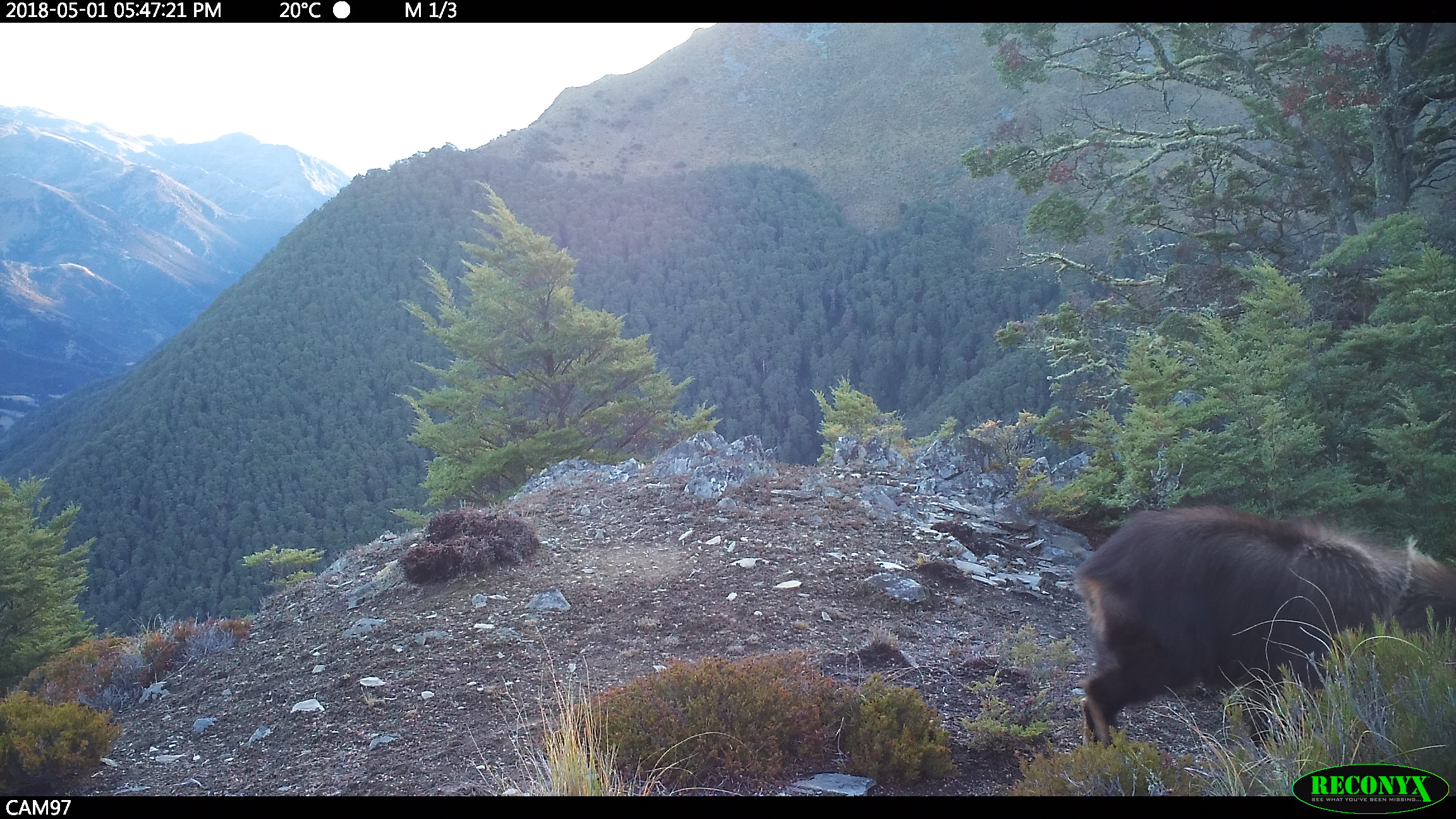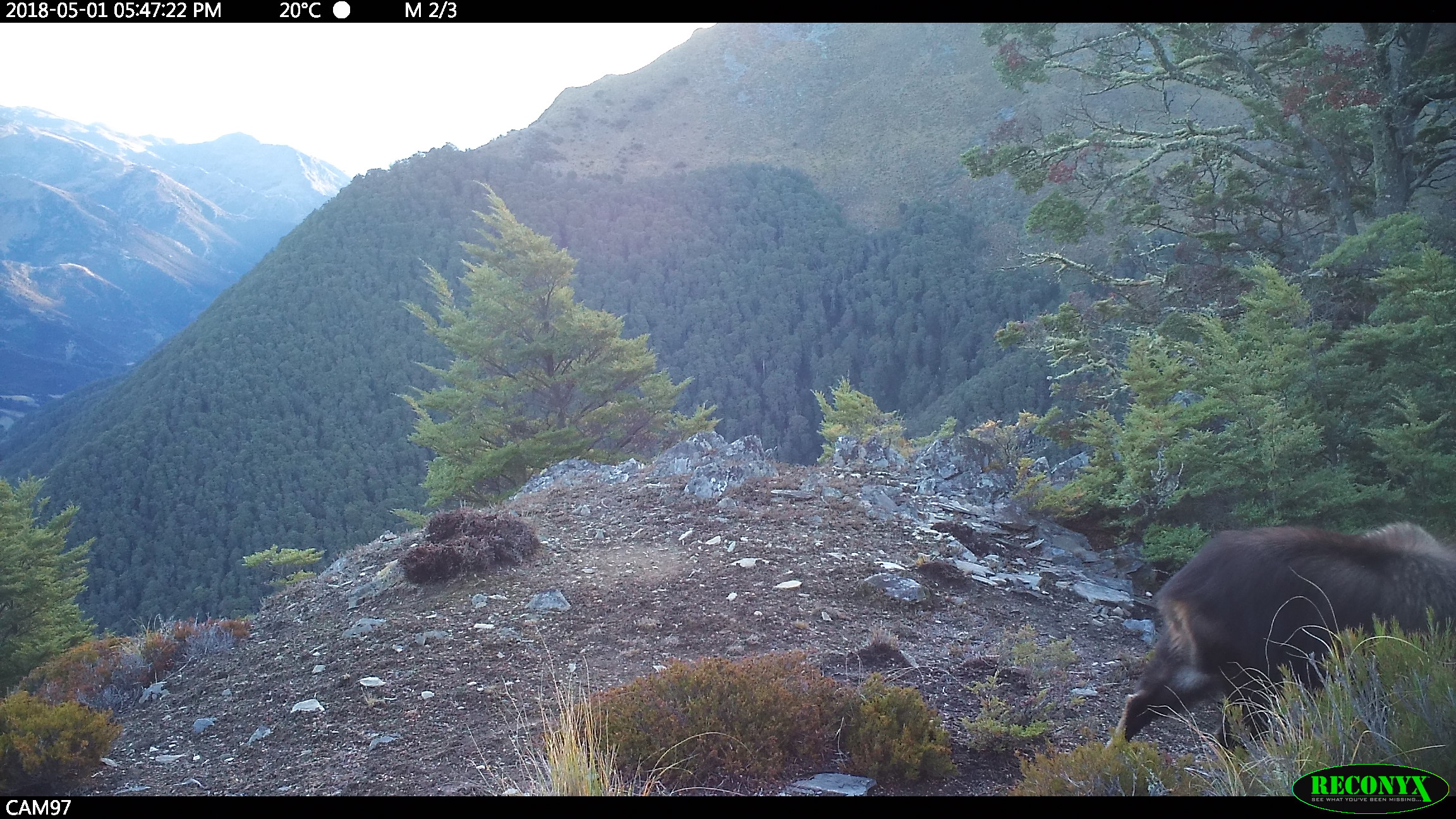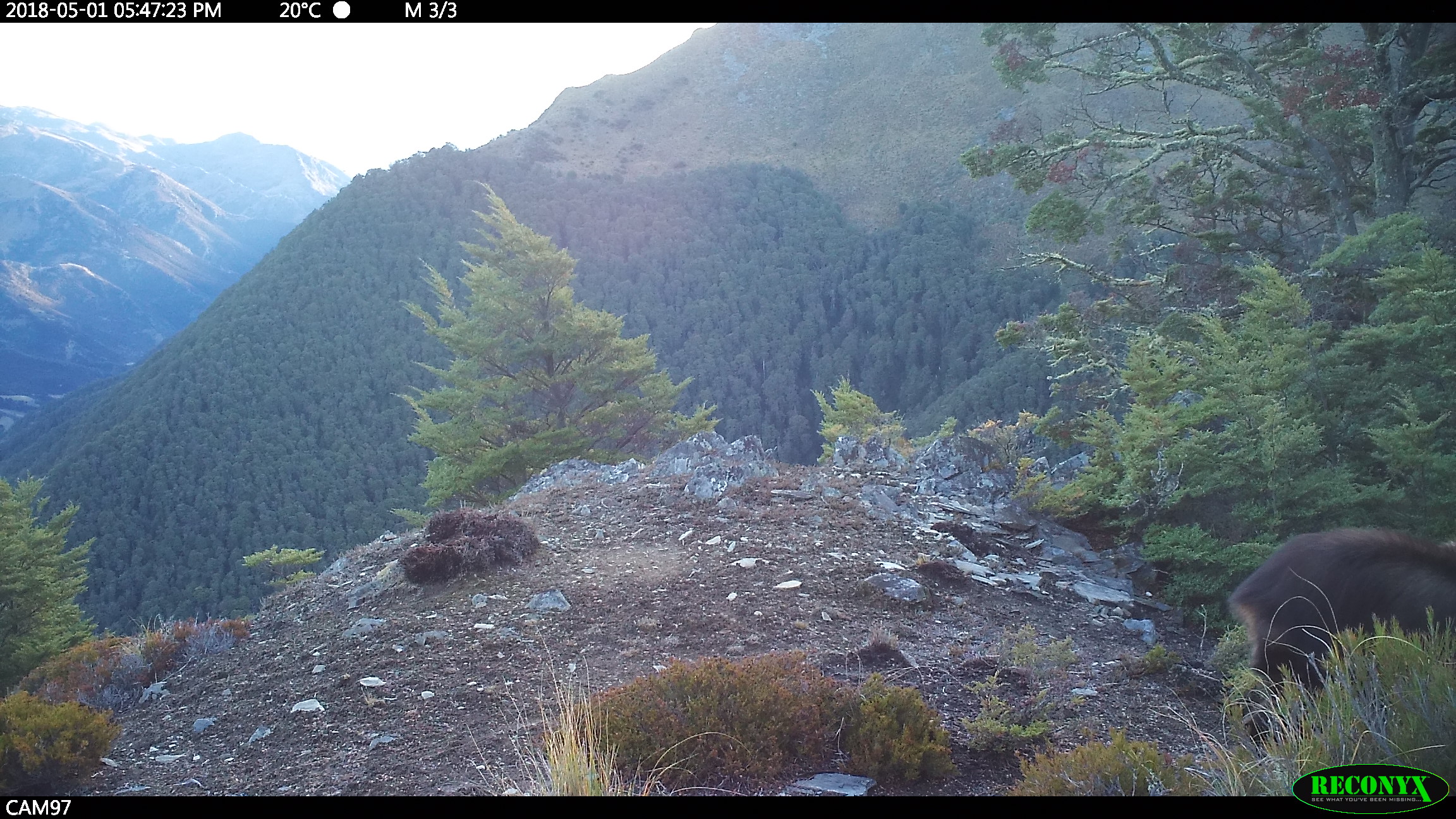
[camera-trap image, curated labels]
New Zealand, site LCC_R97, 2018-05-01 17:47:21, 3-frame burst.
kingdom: Animalia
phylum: Chordata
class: Mammalia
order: Artiodactyla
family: Bovidae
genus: Nilgiritragus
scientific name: Nilgiritragus hylocrius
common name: tahr